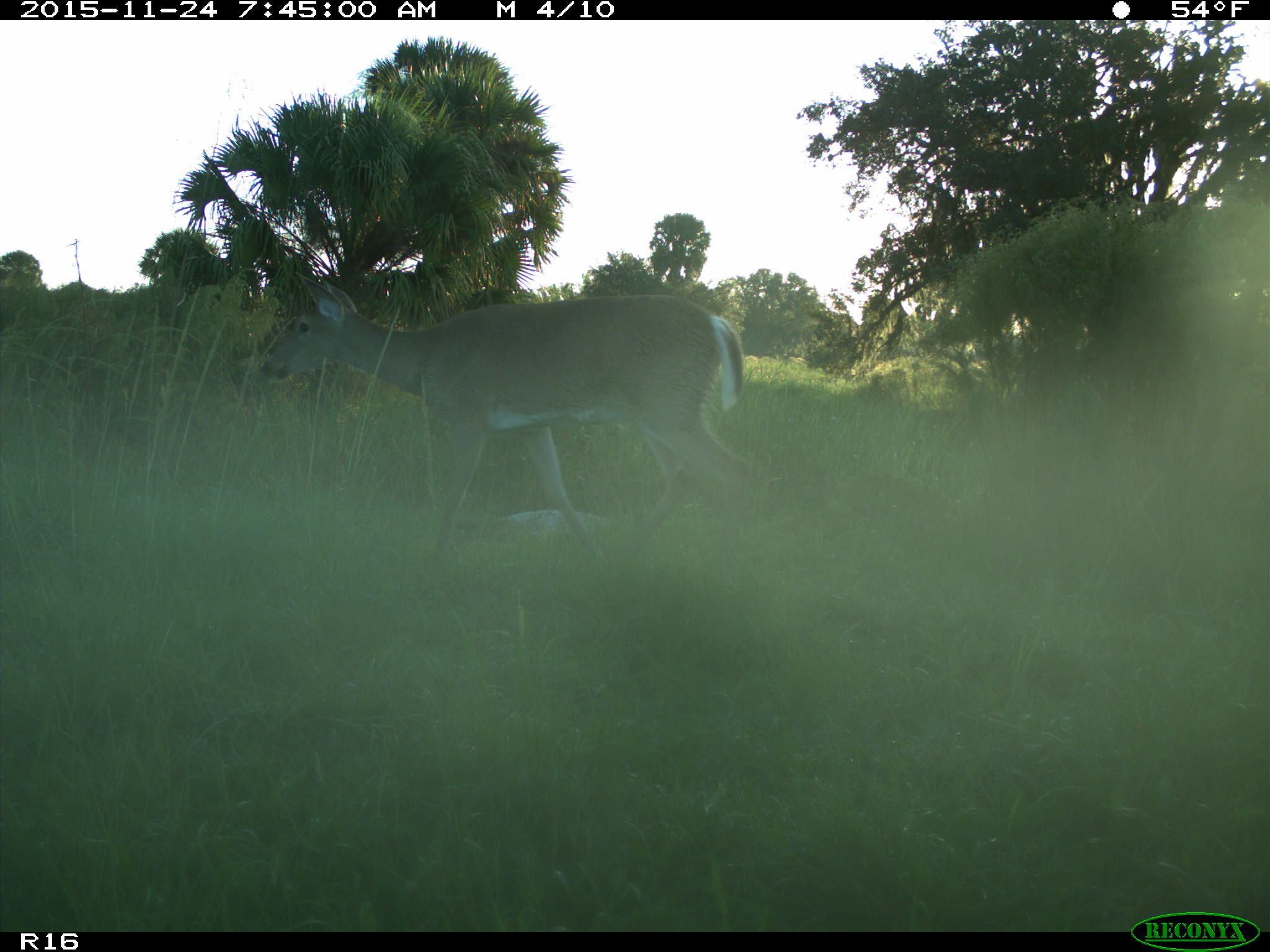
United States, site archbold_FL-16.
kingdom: Animalia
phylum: Chordata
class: Mammalia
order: Artiodactyla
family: Cervidae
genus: Odocoileus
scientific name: Odocoileus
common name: deer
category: unidentified deer